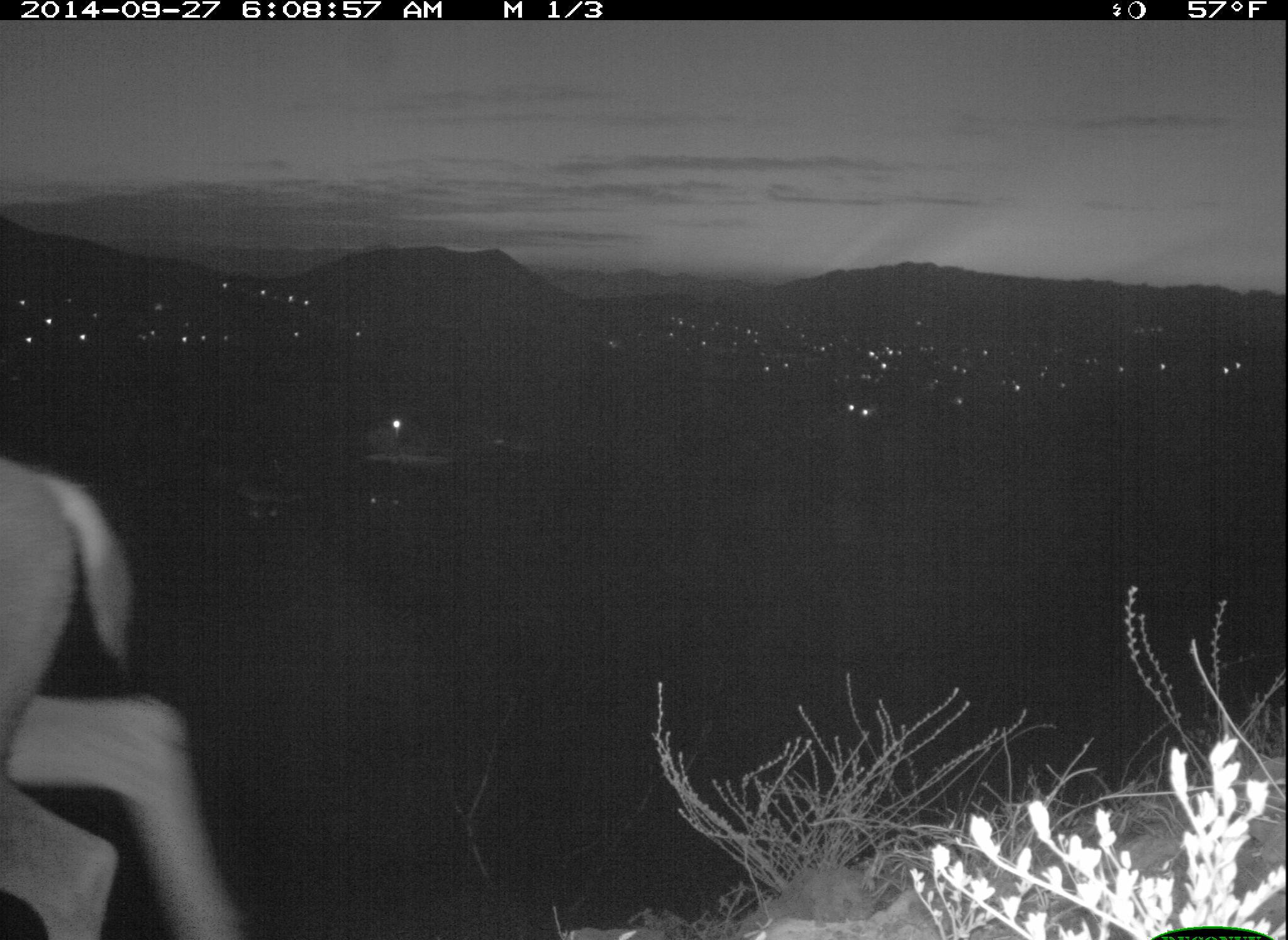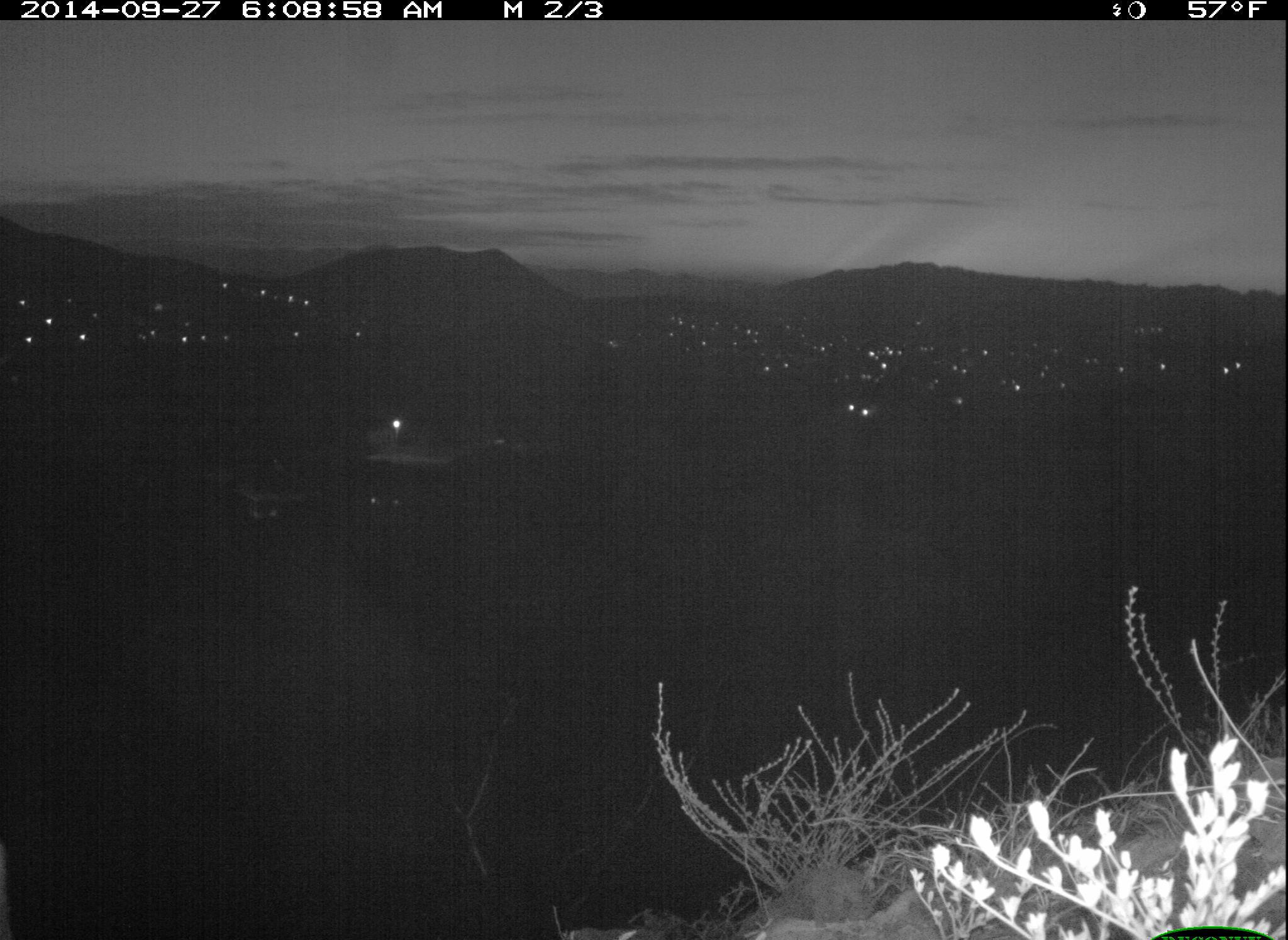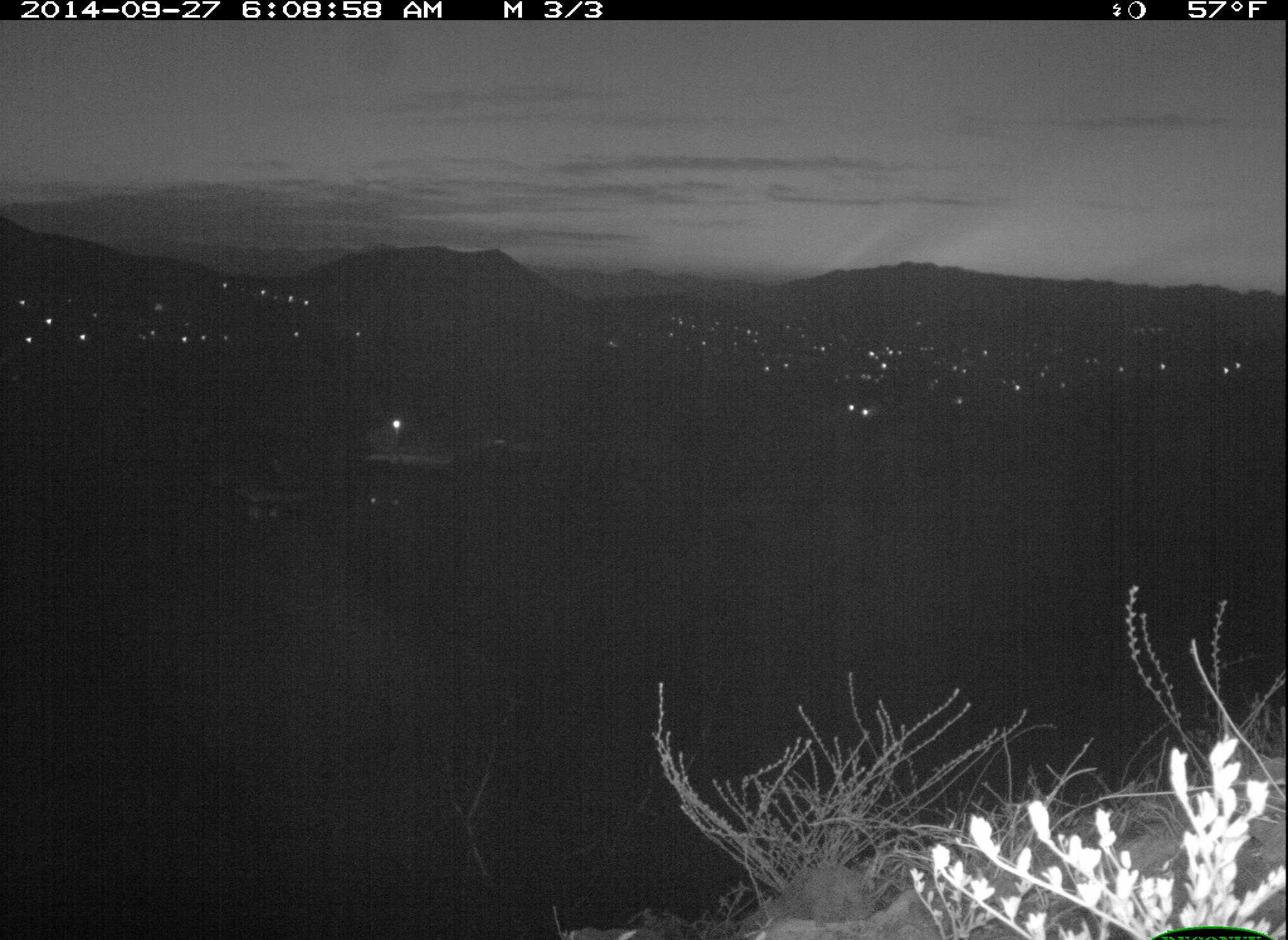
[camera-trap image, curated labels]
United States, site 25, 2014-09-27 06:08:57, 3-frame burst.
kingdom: Animalia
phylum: Chordata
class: Mammalia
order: Artiodactyla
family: Cervidae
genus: Odocoileus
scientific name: Odocoileus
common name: deer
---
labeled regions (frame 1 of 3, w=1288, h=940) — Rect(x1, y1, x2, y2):
deer: Rect(0, 444, 246, 940)